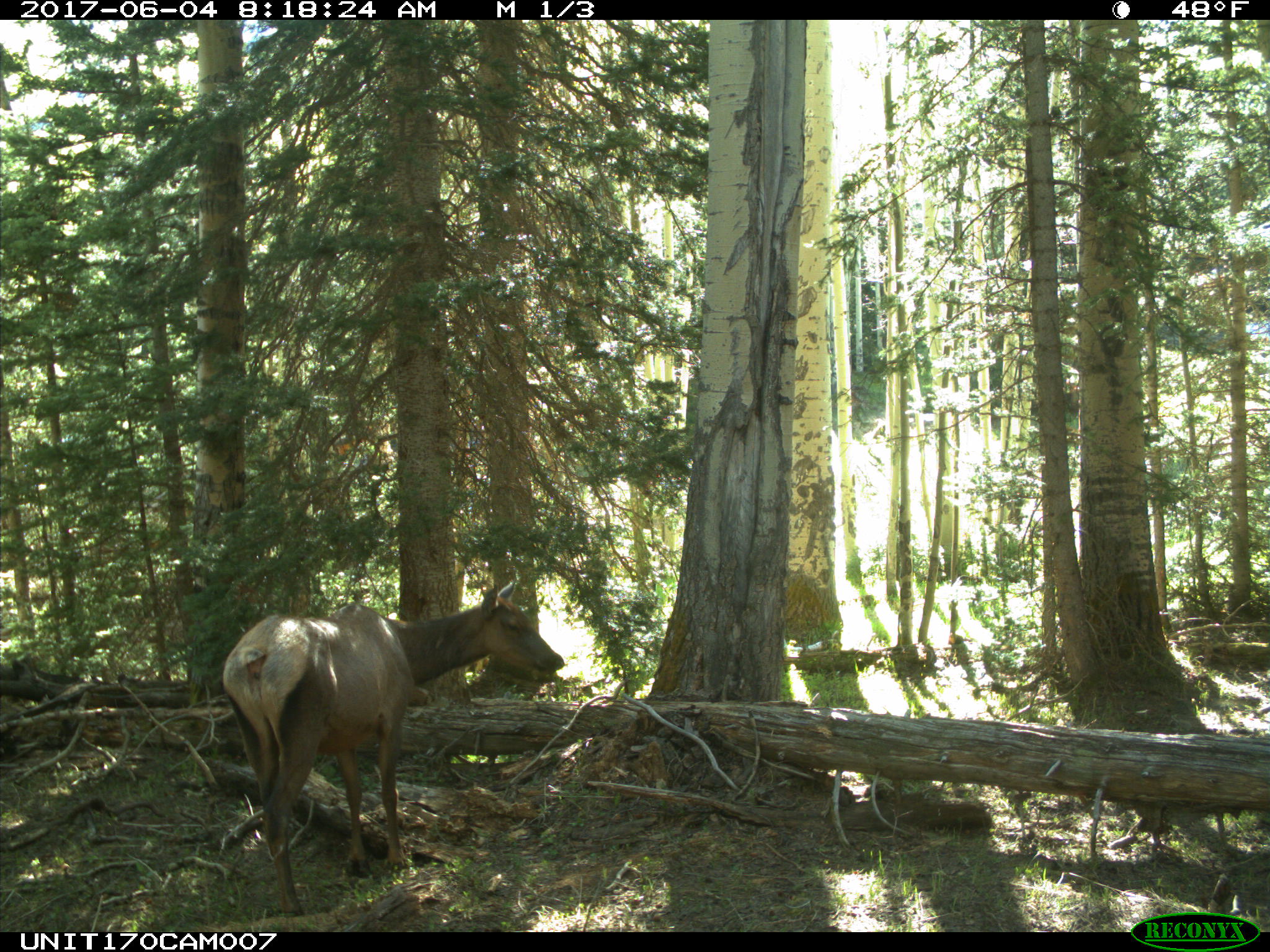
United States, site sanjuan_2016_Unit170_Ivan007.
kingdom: Animalia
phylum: Chordata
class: Mammalia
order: Artiodactyla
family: Cervidae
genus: Cervus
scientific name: Cervus elaphus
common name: red deer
Cervus elaphus (red deer).